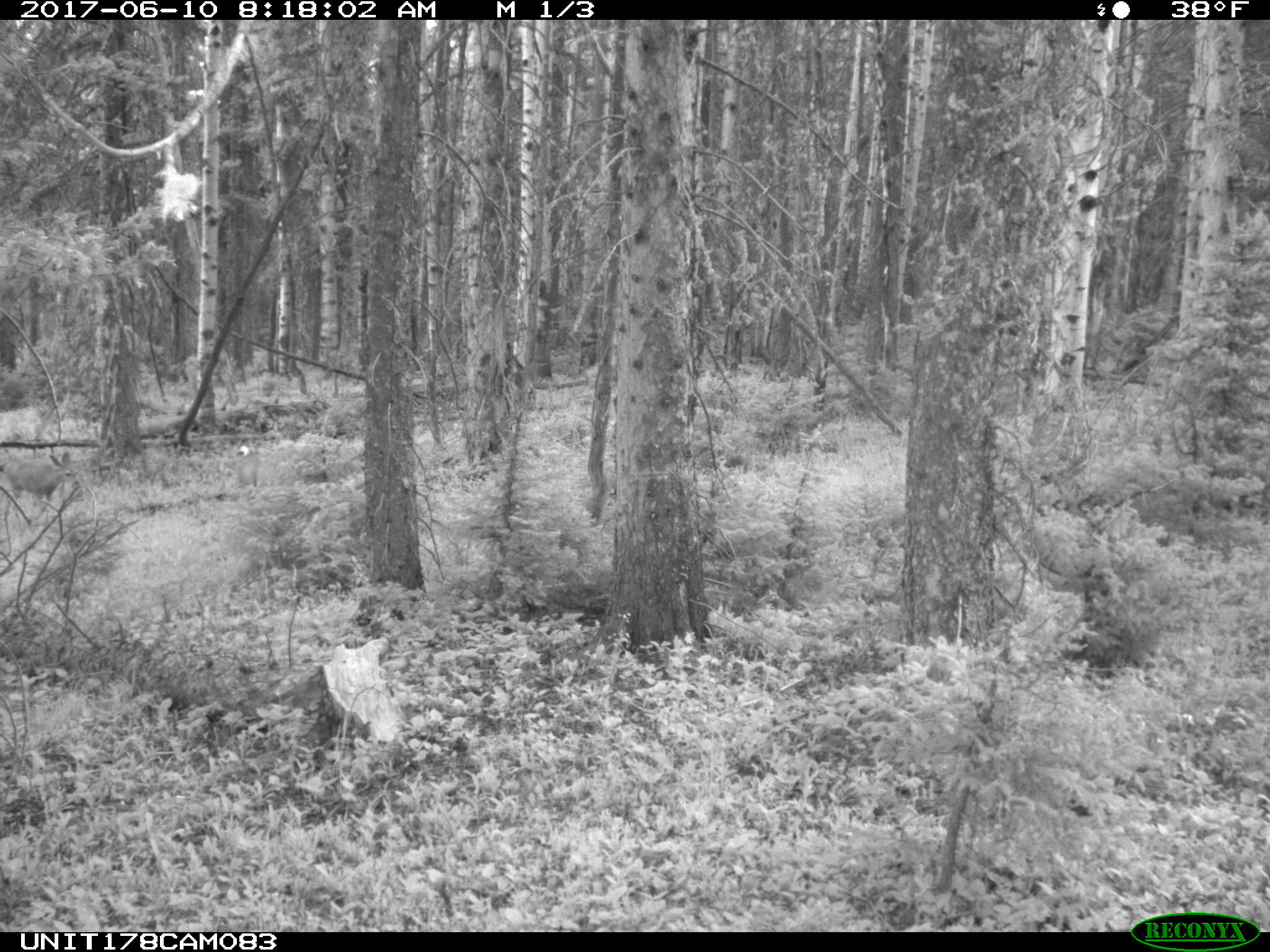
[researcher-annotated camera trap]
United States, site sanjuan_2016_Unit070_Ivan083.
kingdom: Animalia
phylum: Chordata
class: Mammalia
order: Artiodactyla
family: Cervidae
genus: Odocoileus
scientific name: Odocoileus hemionus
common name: mule deer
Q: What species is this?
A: Odocoileus hemionus (mule deer).